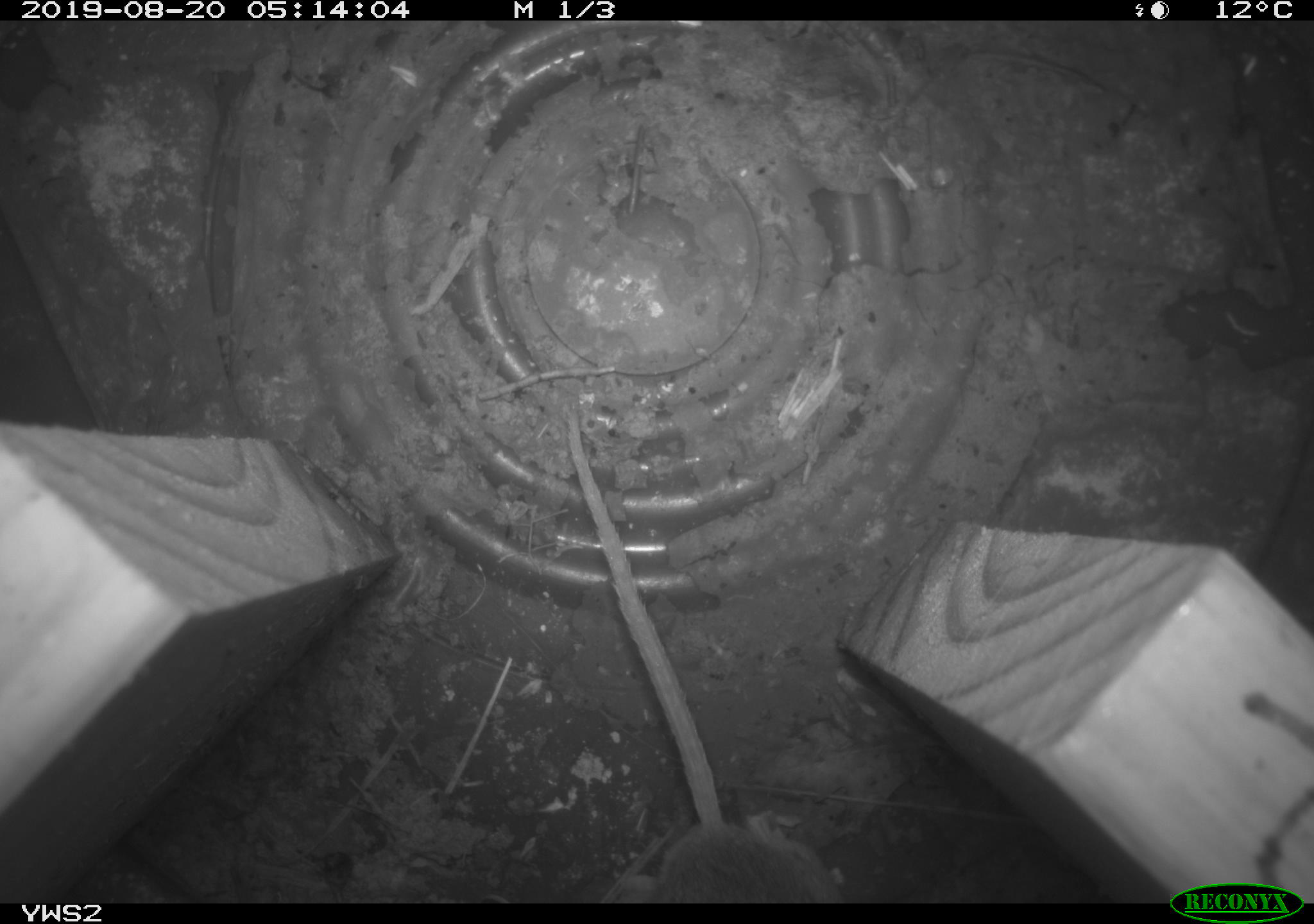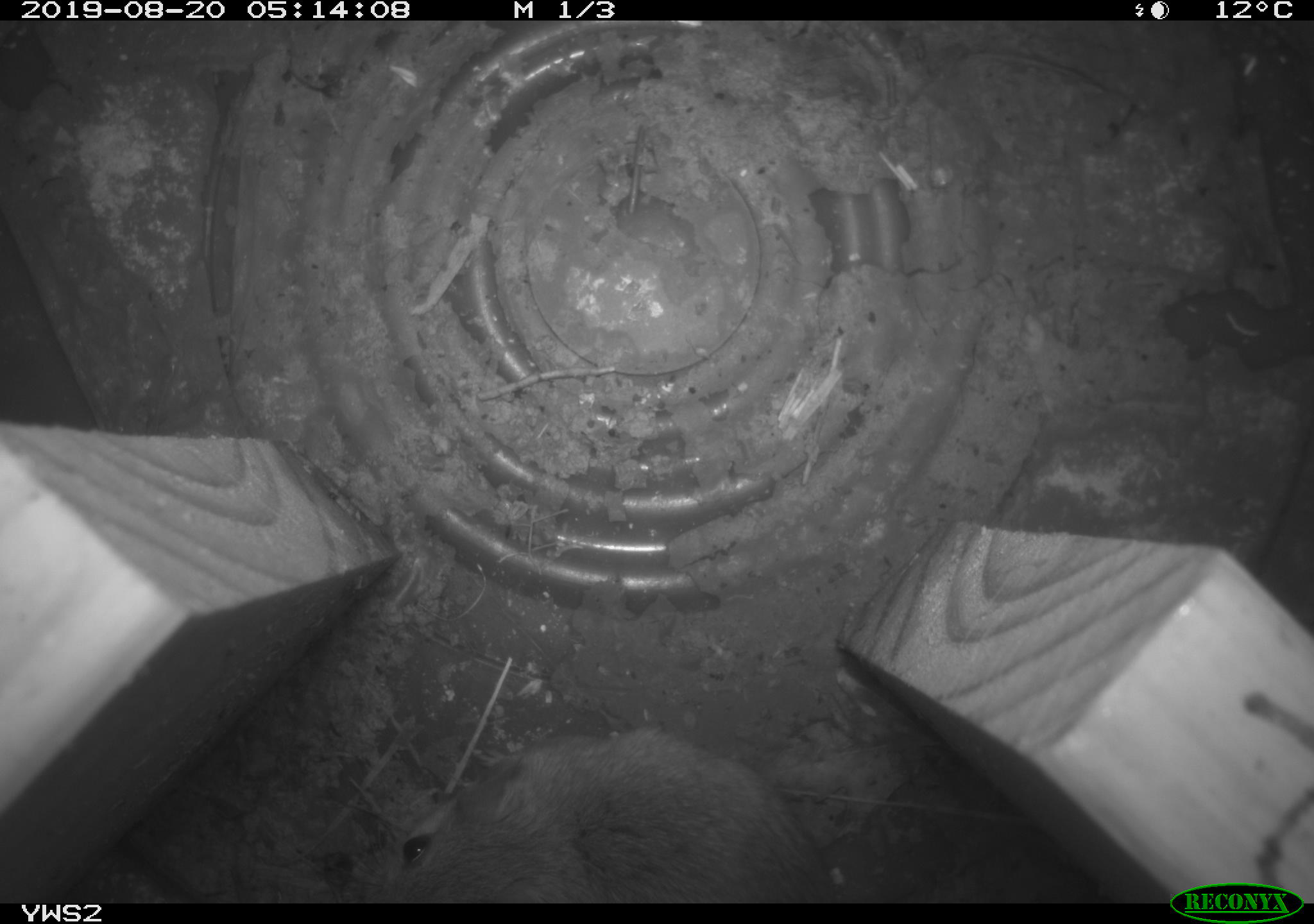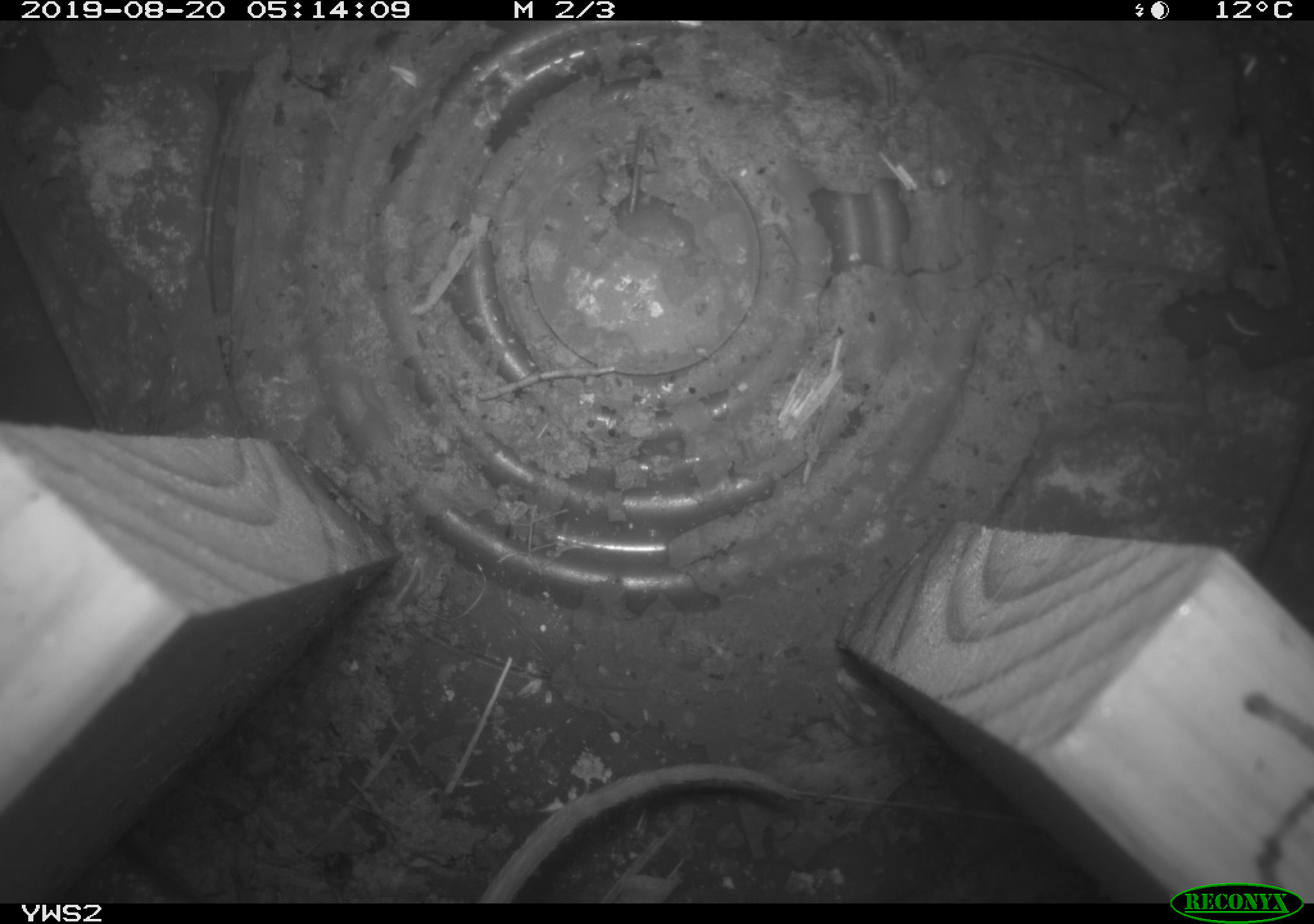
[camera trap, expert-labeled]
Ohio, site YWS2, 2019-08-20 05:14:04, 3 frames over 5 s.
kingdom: Animalia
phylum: Chordata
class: Mammalia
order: Rodentia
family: Cricetidae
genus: Peromyscus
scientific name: Peromyscus leucopus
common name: white-footed mouse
White-footed mouse (Peromyscus leucopus).